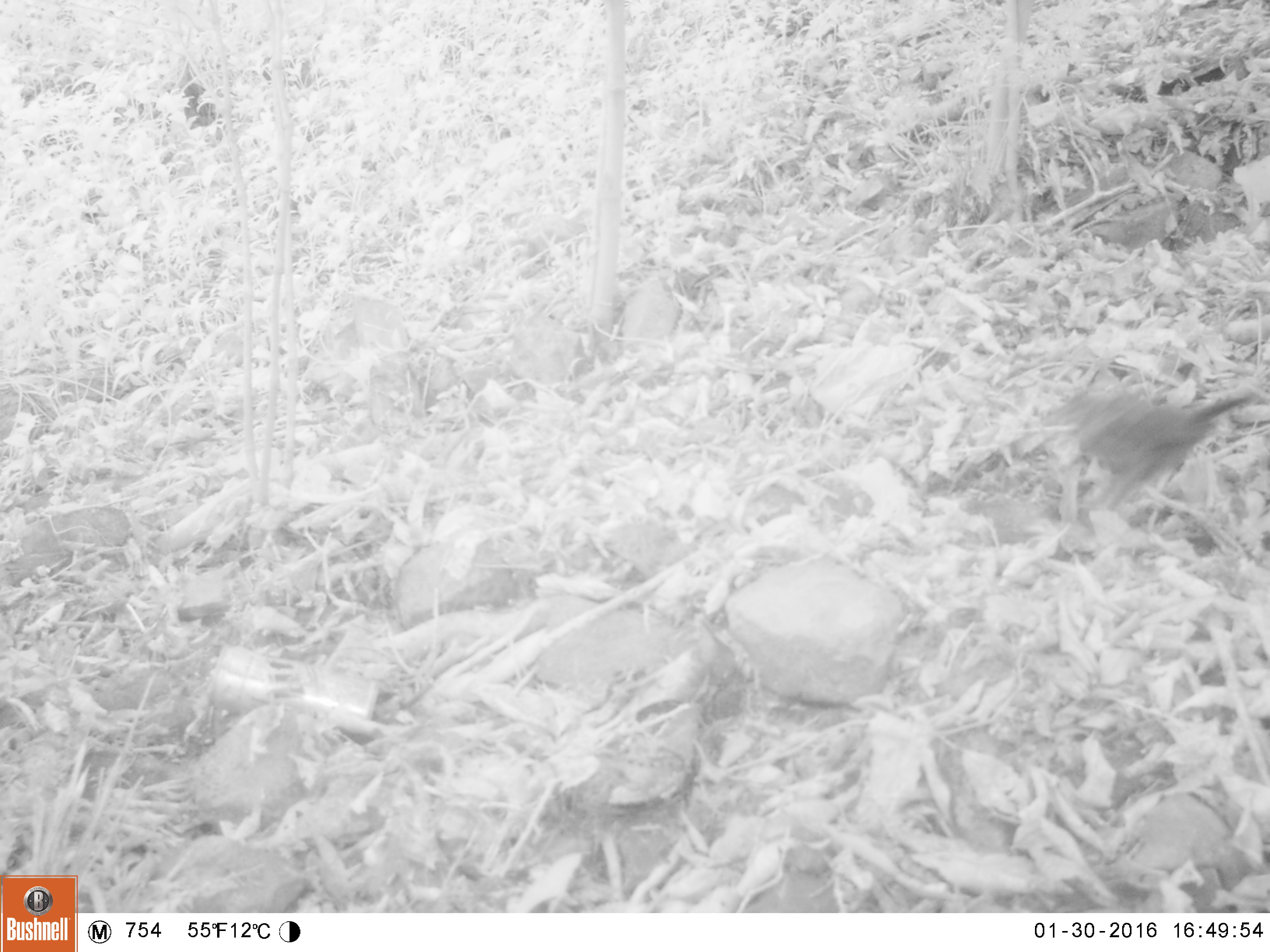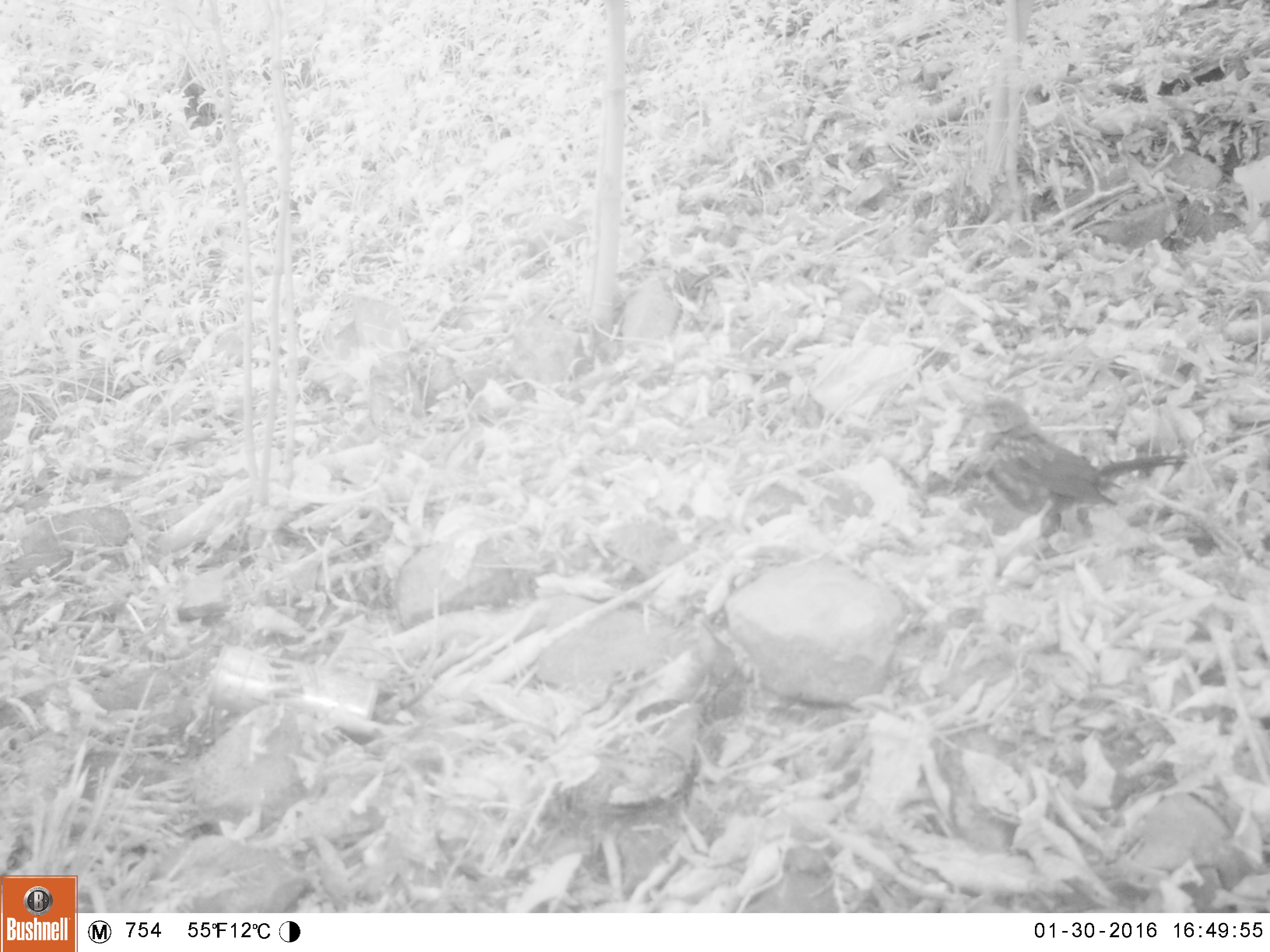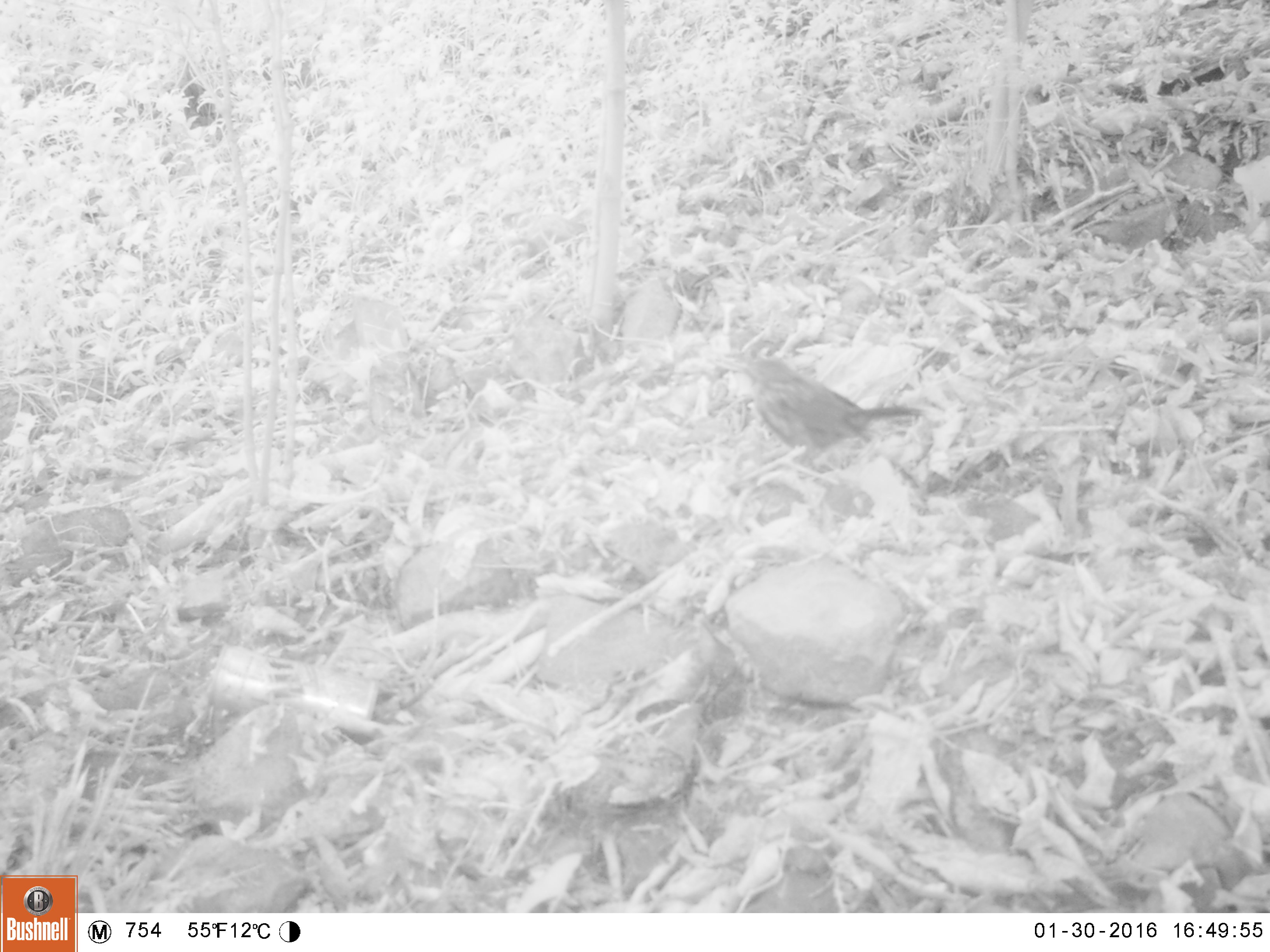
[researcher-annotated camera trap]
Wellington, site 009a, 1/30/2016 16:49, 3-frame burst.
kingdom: Animalia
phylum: Chordata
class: Aves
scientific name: Aves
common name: bird